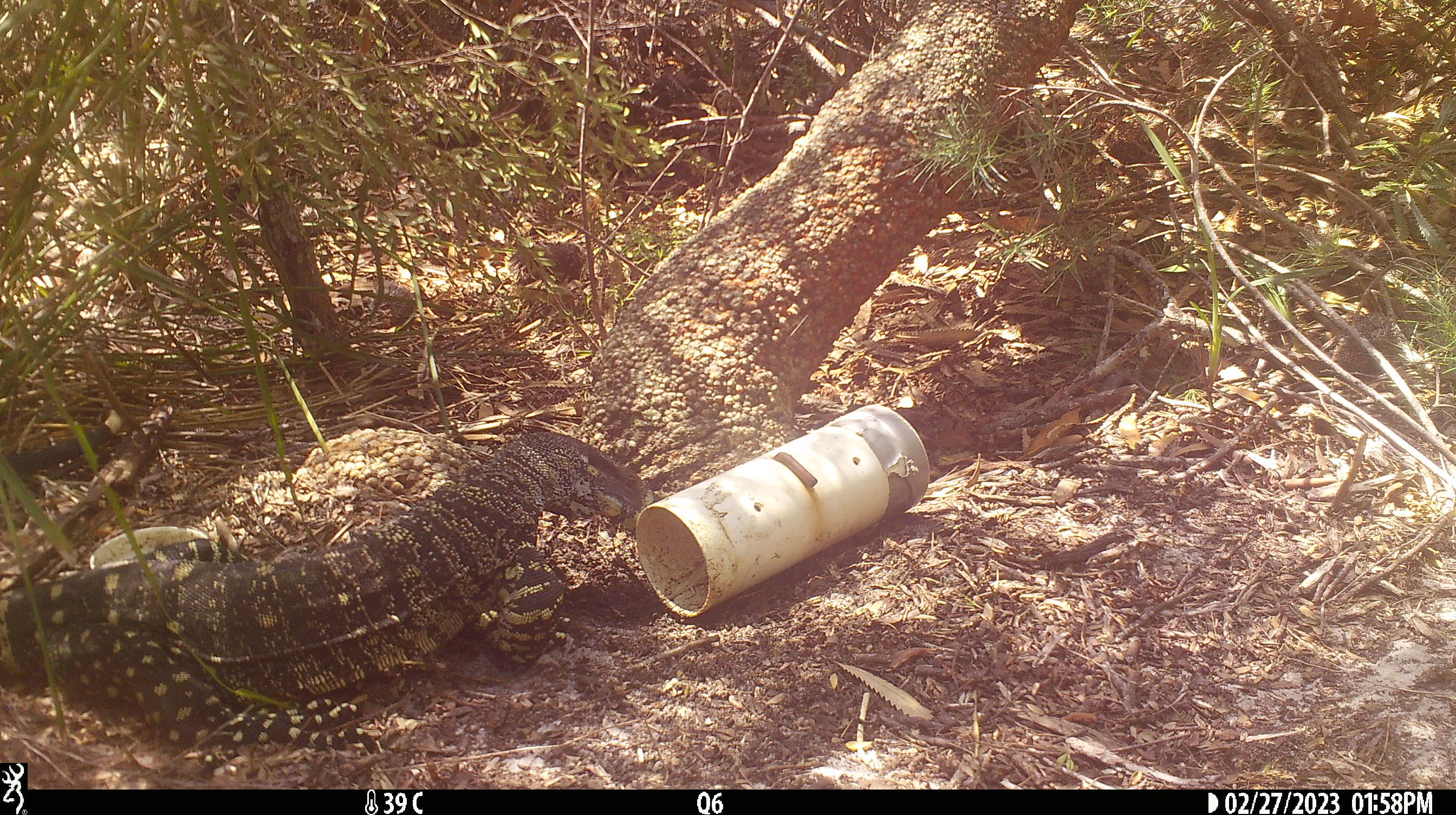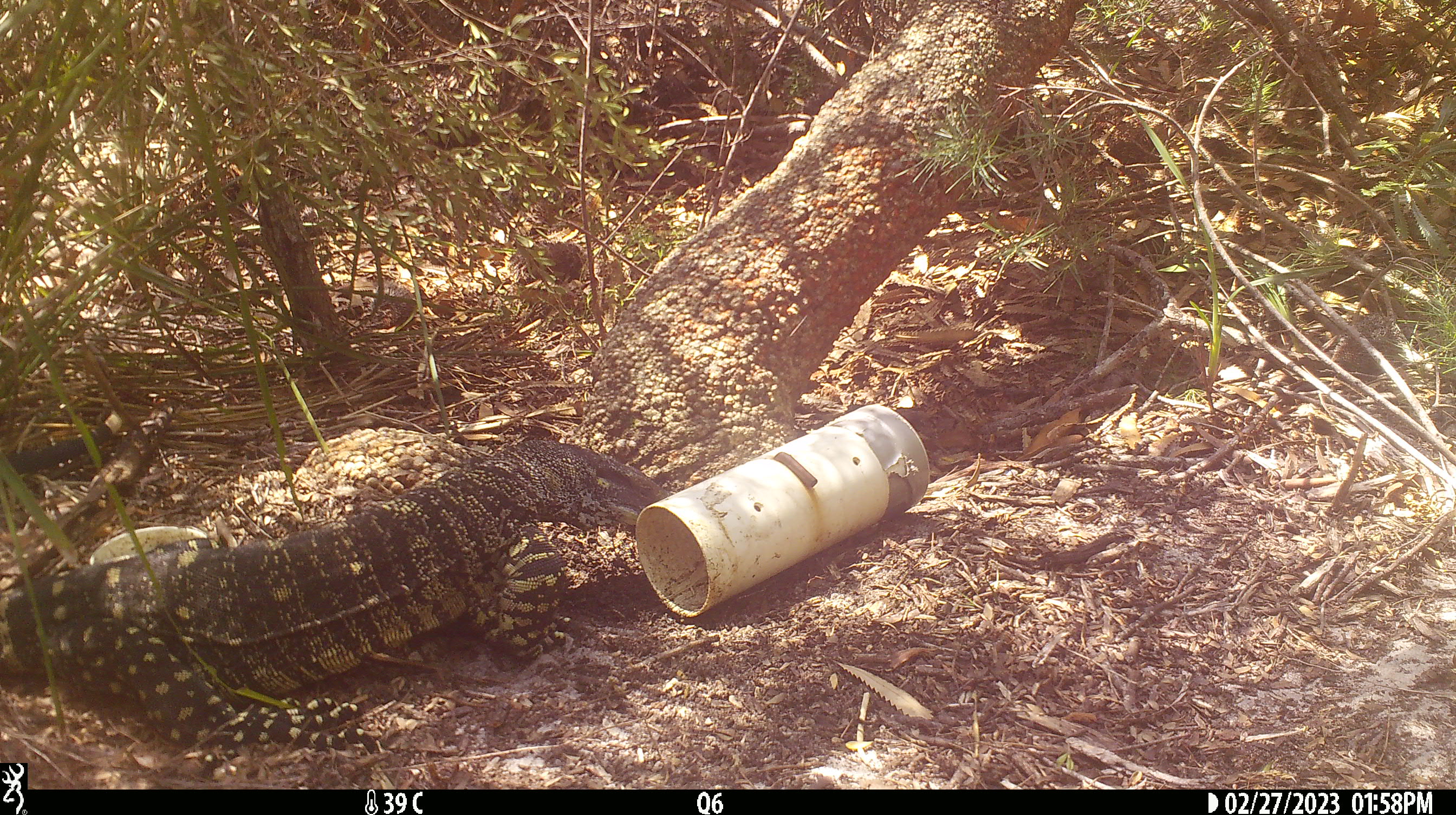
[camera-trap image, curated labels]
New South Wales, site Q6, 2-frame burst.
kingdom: Animalia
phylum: Chordata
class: Reptilia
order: Squamata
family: Varanidae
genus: Varanus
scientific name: Varanus varius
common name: lace monitor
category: goanna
Goanna (lace monitor) (Varanus varius).